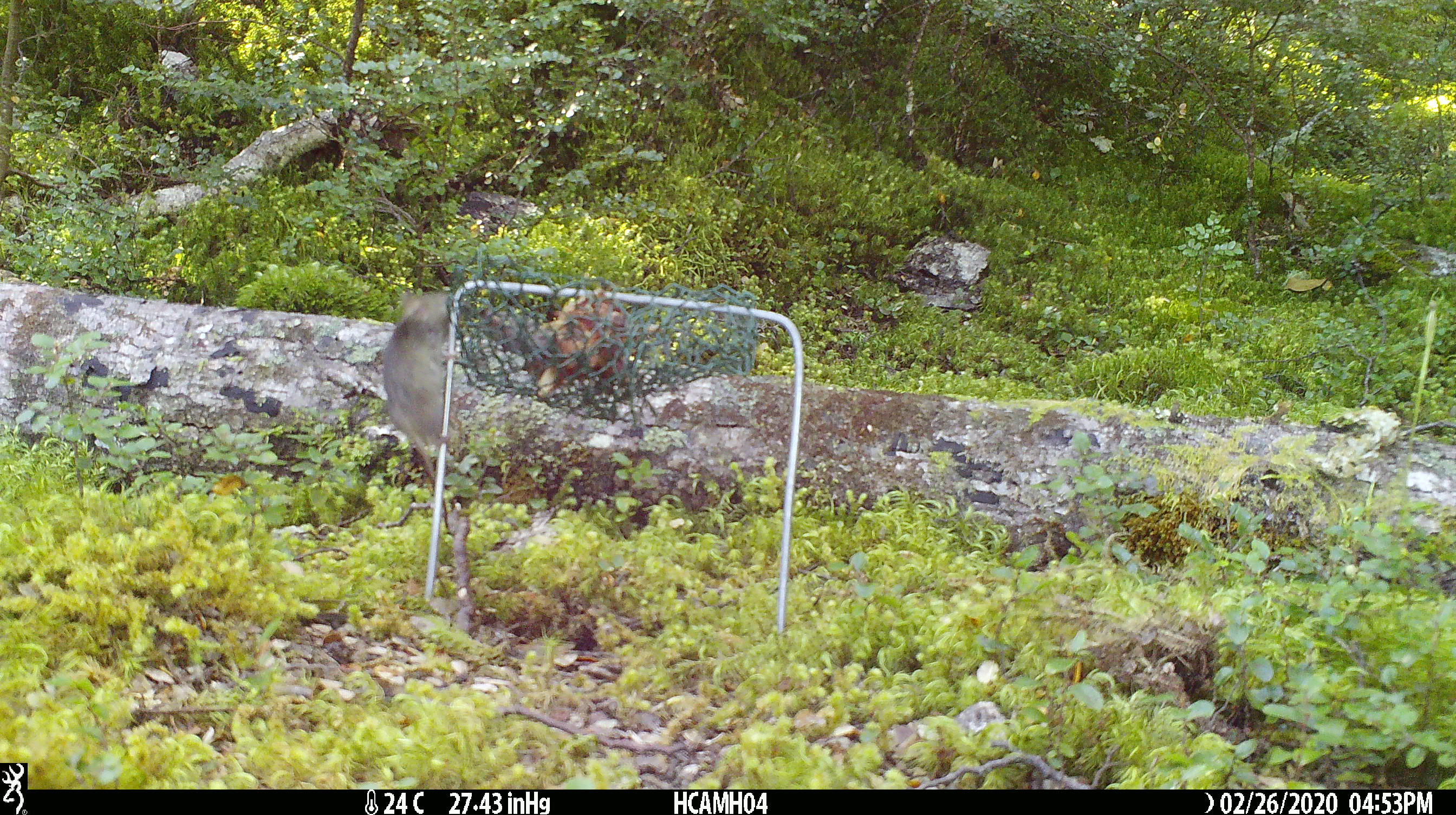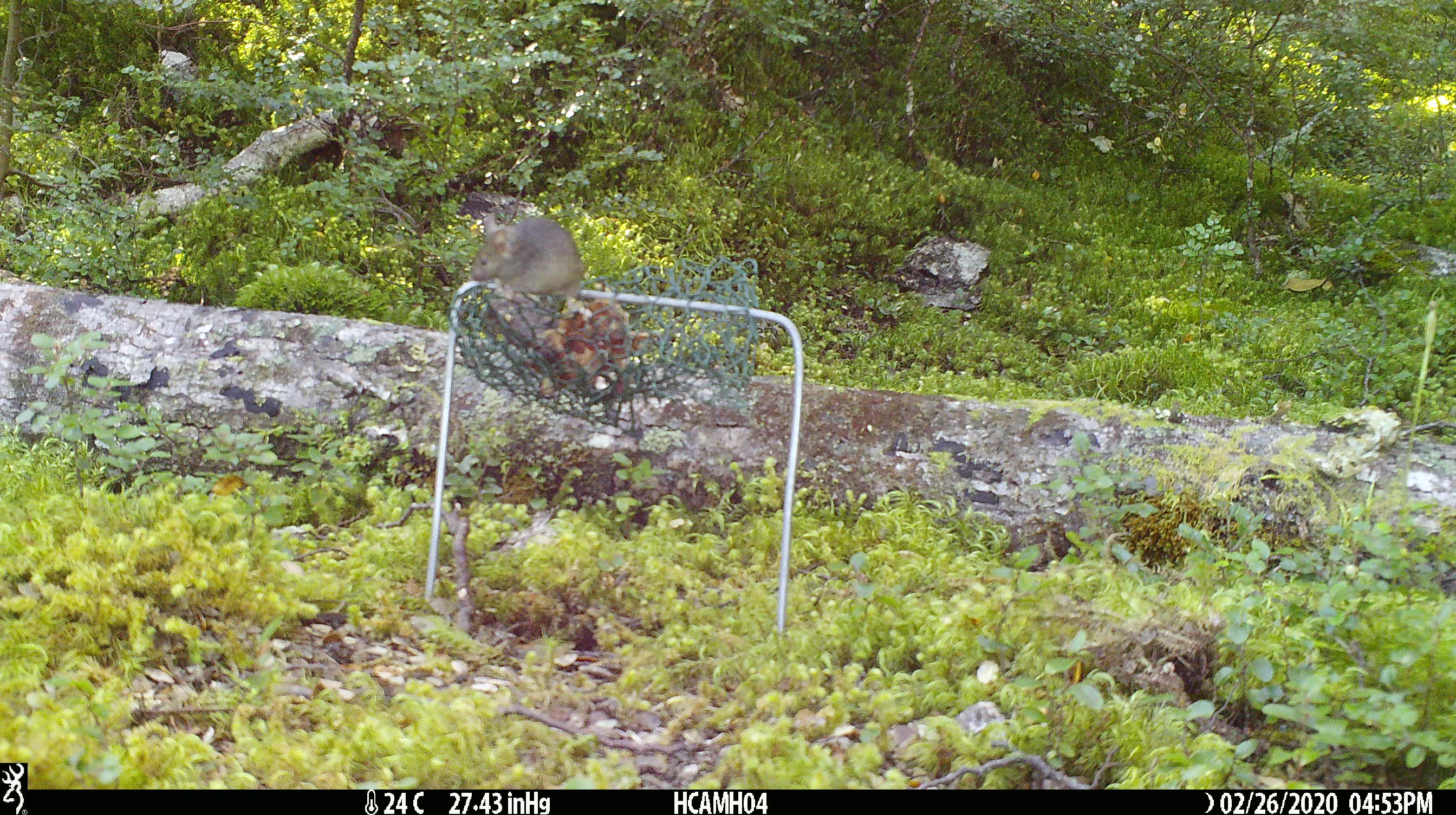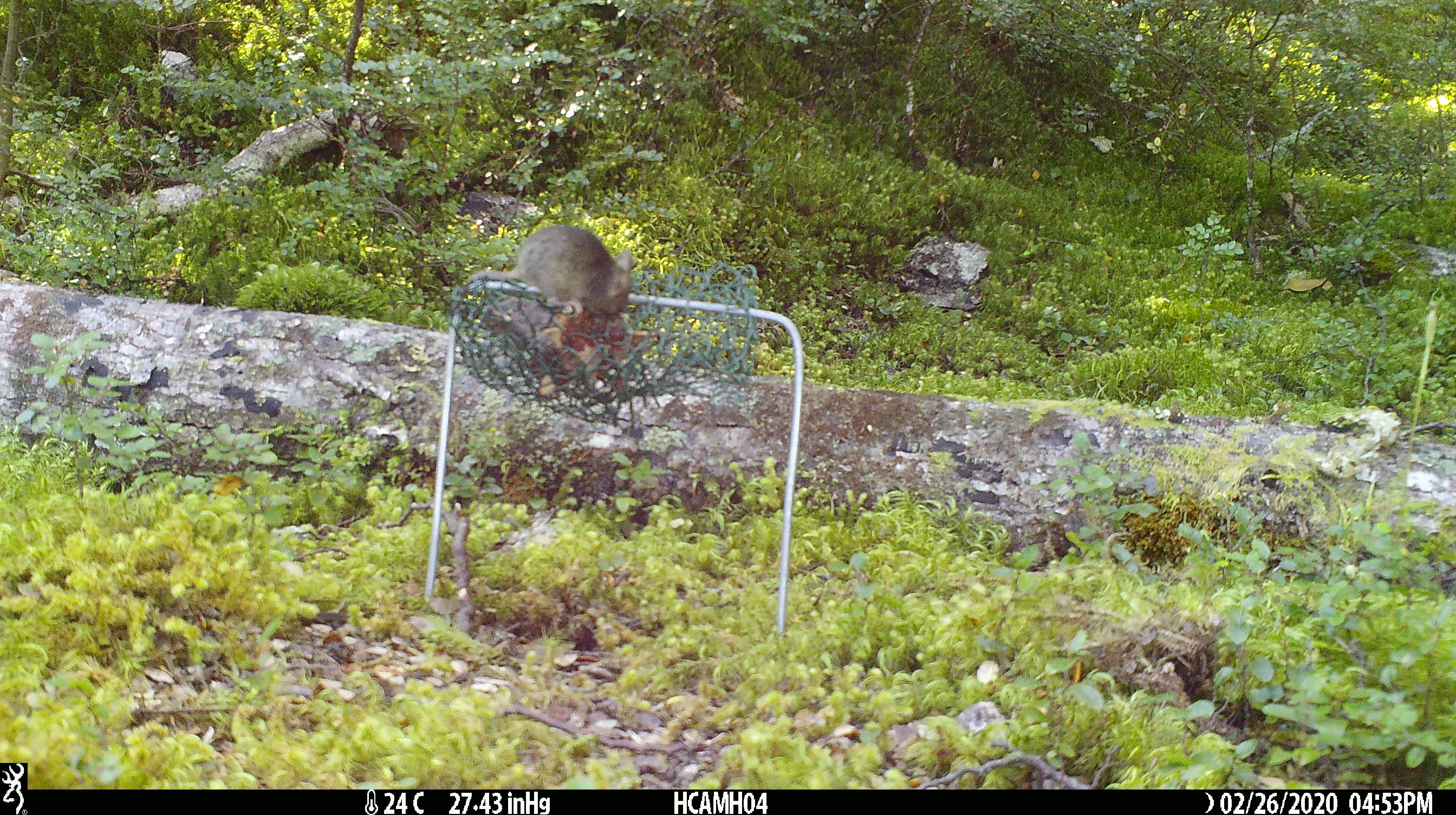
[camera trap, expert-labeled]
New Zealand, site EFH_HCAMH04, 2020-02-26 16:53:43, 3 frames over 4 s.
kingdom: Animalia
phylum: Chordata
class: Mammalia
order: Rodentia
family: Muridae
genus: Mus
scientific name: Mus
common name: mouse